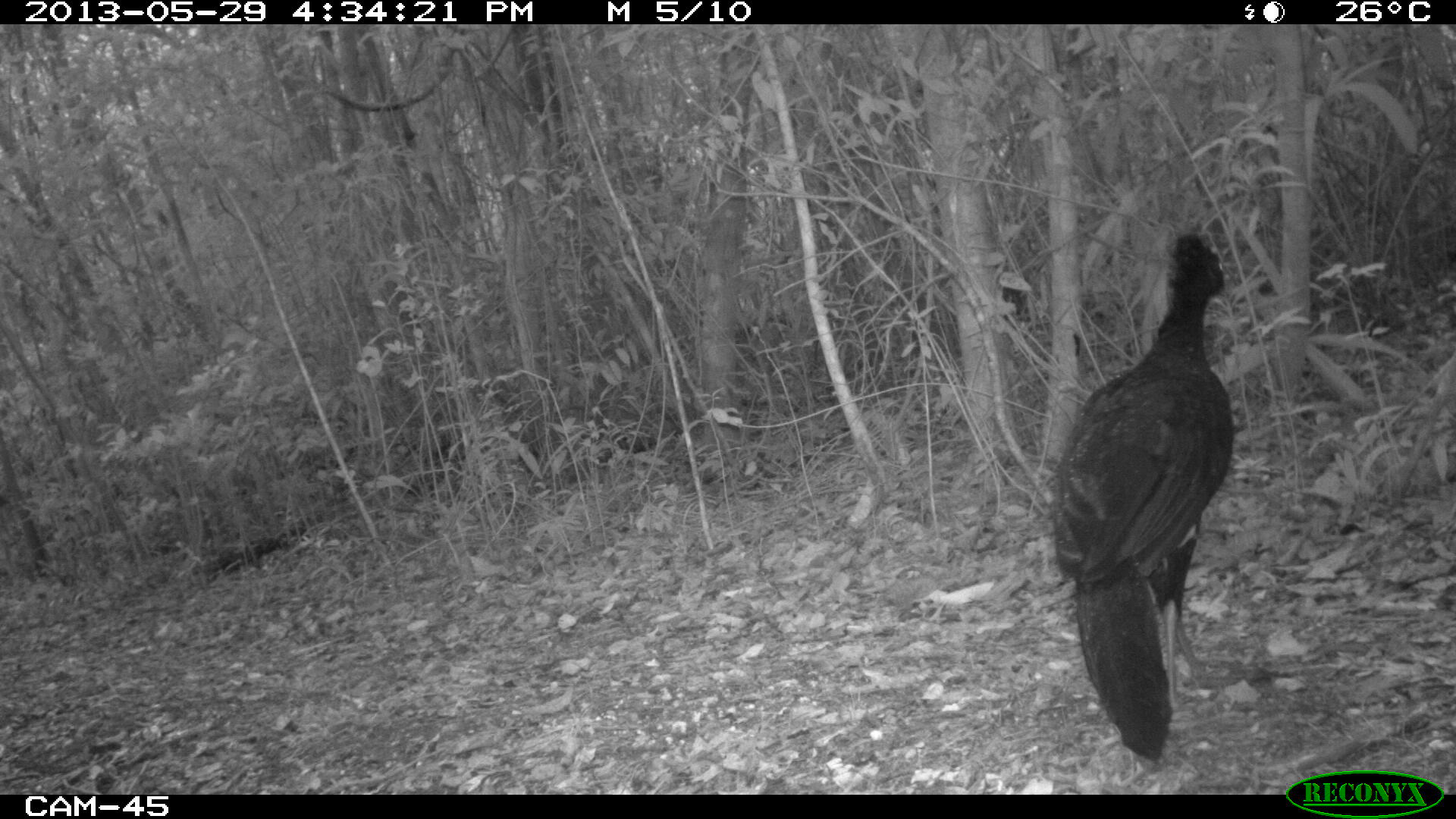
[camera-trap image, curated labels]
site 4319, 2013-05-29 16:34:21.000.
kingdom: Animalia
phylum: Chordata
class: Aves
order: Galliformes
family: Cracidae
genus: Crax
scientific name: Crax rubra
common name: great curassow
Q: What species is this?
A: Crax rubra (great curassow).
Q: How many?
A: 1.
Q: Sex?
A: Male.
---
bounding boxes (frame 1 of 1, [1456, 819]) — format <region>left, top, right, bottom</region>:
crax rubra: <region>1037, 227, 1236, 764</region>